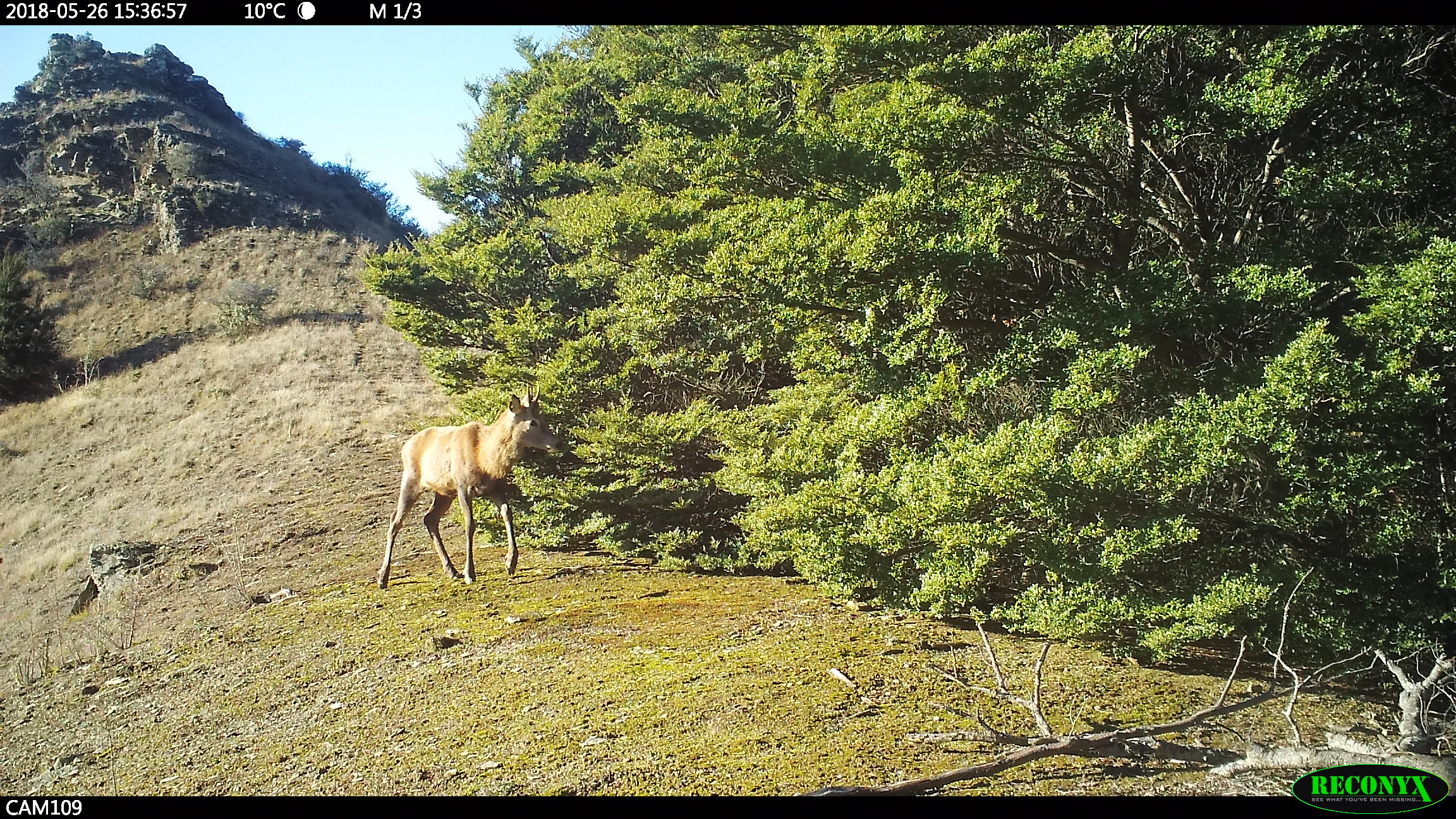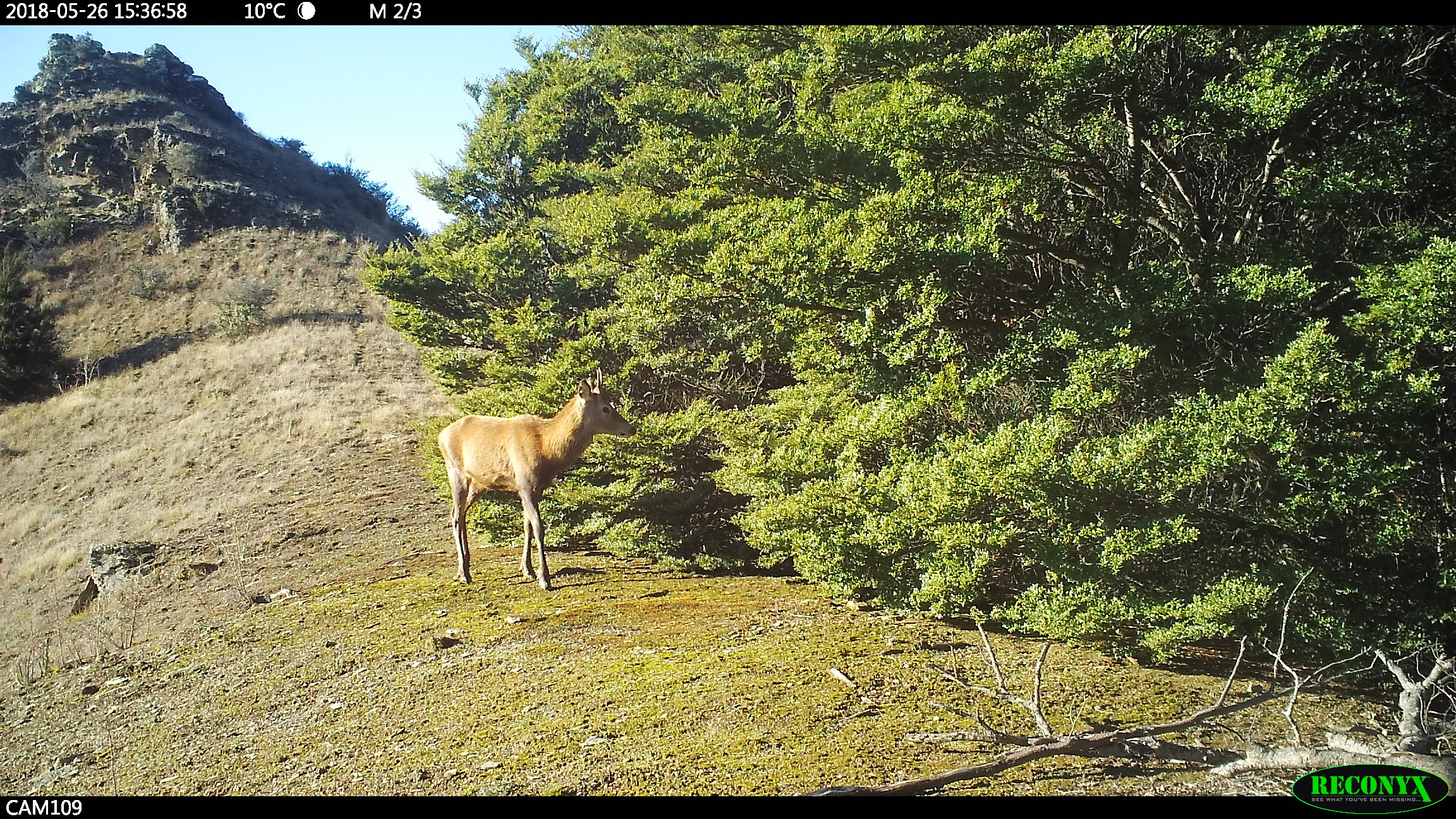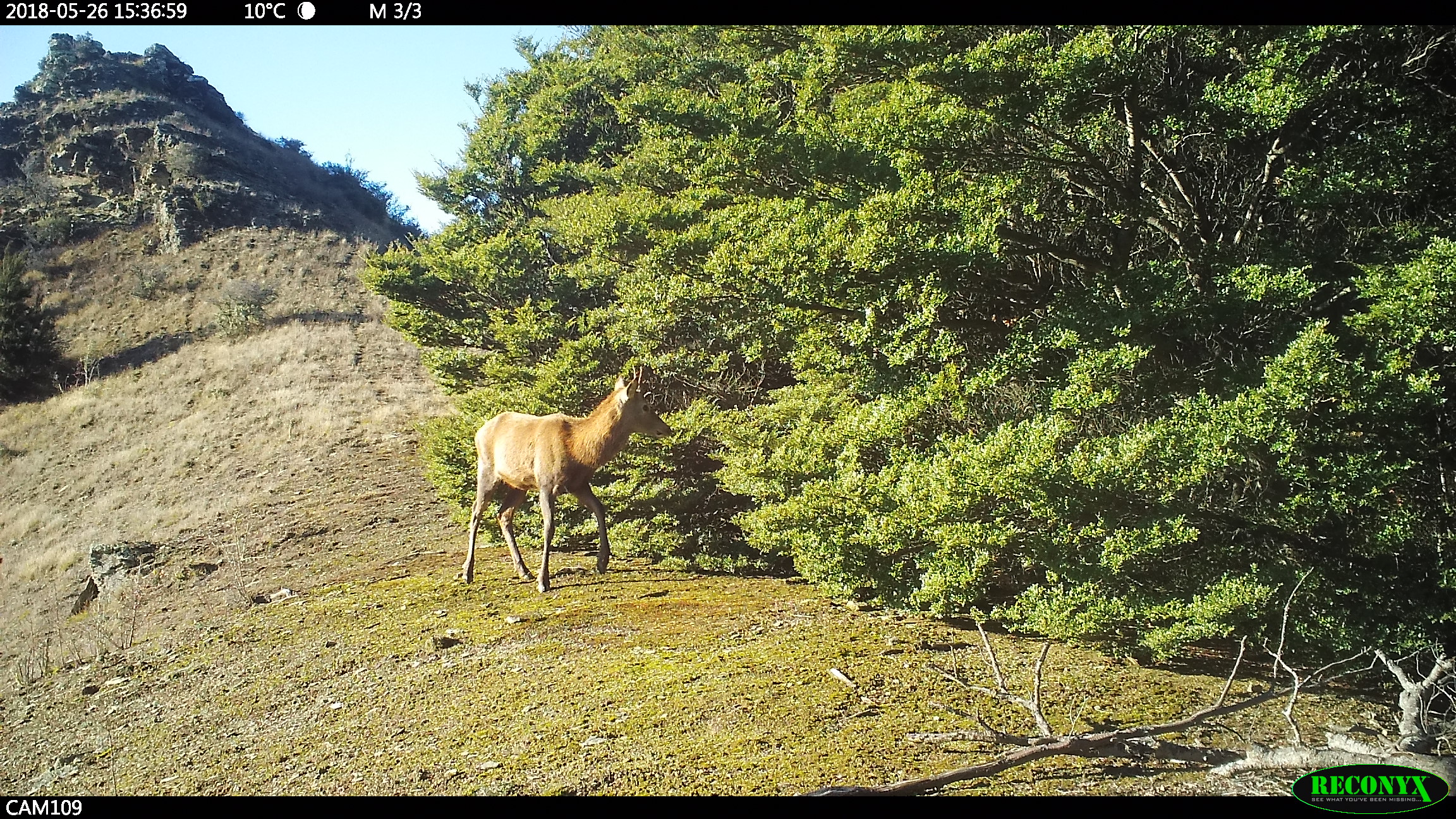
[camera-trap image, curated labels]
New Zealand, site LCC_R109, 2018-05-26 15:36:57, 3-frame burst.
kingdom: Animalia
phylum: Chordata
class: Mammalia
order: Artiodactyla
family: Cervidae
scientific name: Cervidae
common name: deer